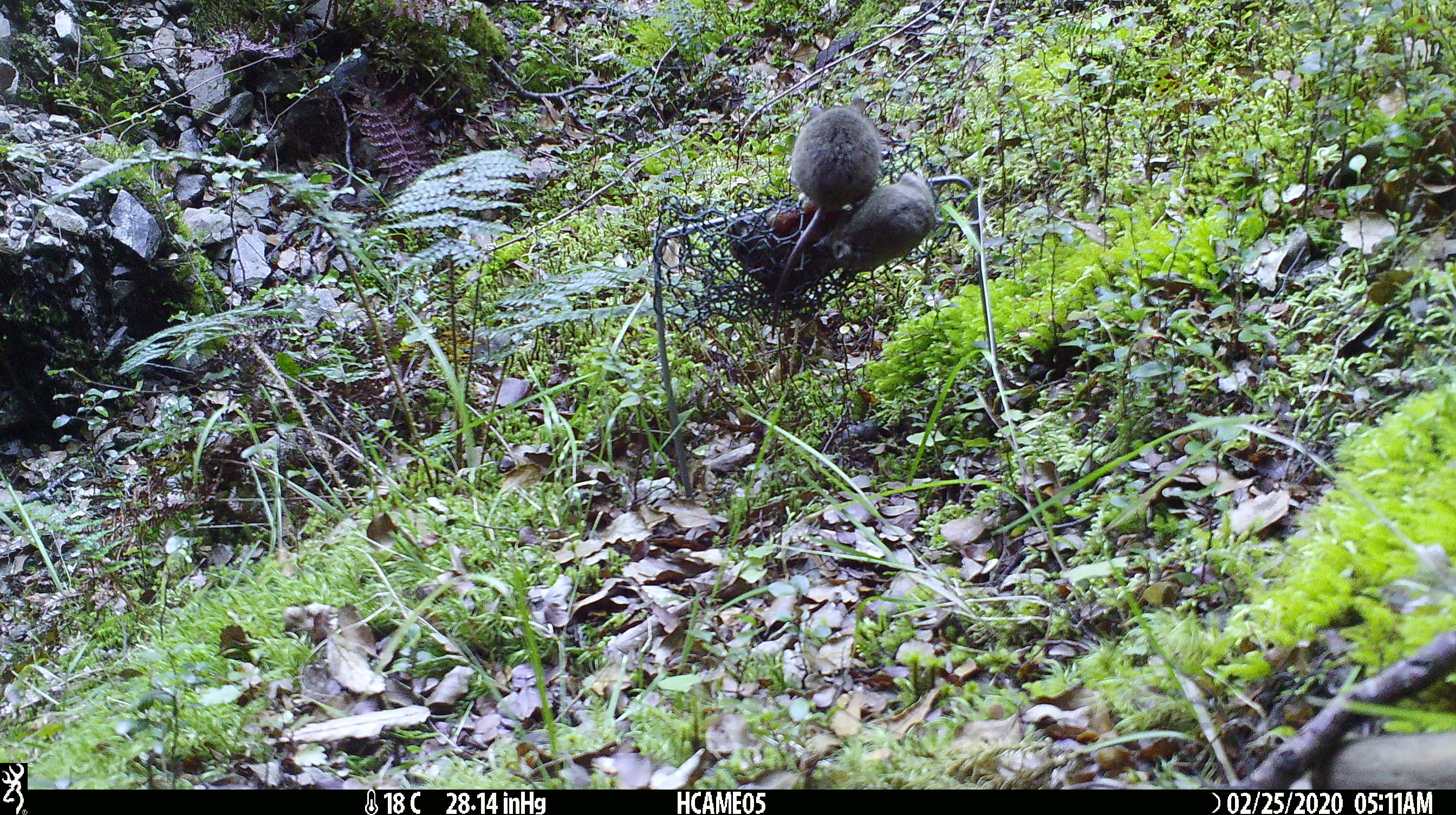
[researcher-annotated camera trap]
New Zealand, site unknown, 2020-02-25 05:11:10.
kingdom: Animalia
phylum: Chordata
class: Mammalia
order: Rodentia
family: Muridae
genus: Mus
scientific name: Mus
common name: mouse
Mouse (Mus).